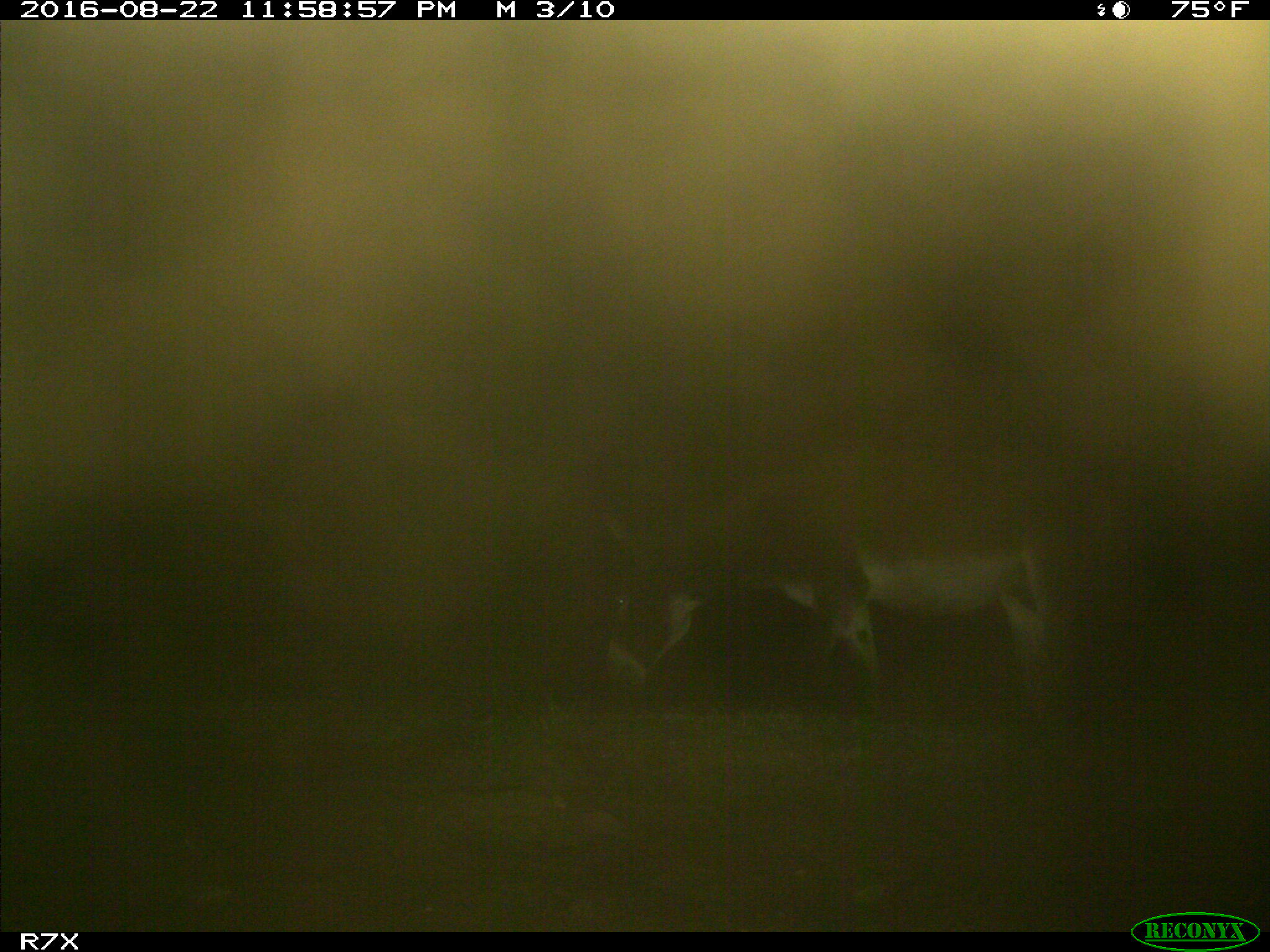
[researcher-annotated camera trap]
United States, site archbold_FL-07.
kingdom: Animalia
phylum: Chordata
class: Mammalia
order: Perissodactyla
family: Equidae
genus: Equus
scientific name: Equus africanus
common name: african wild ass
Equus africanus (african wild ass).